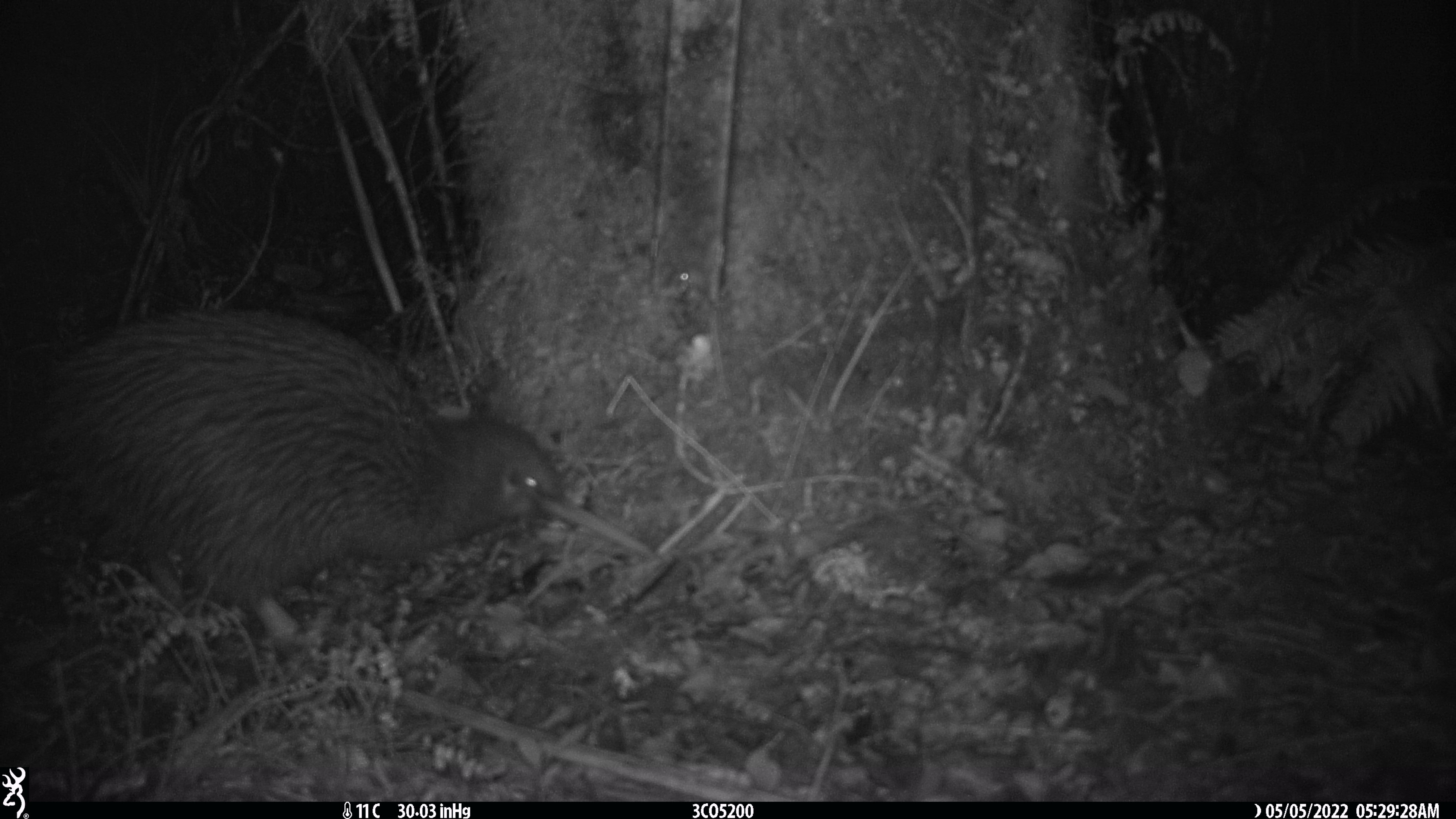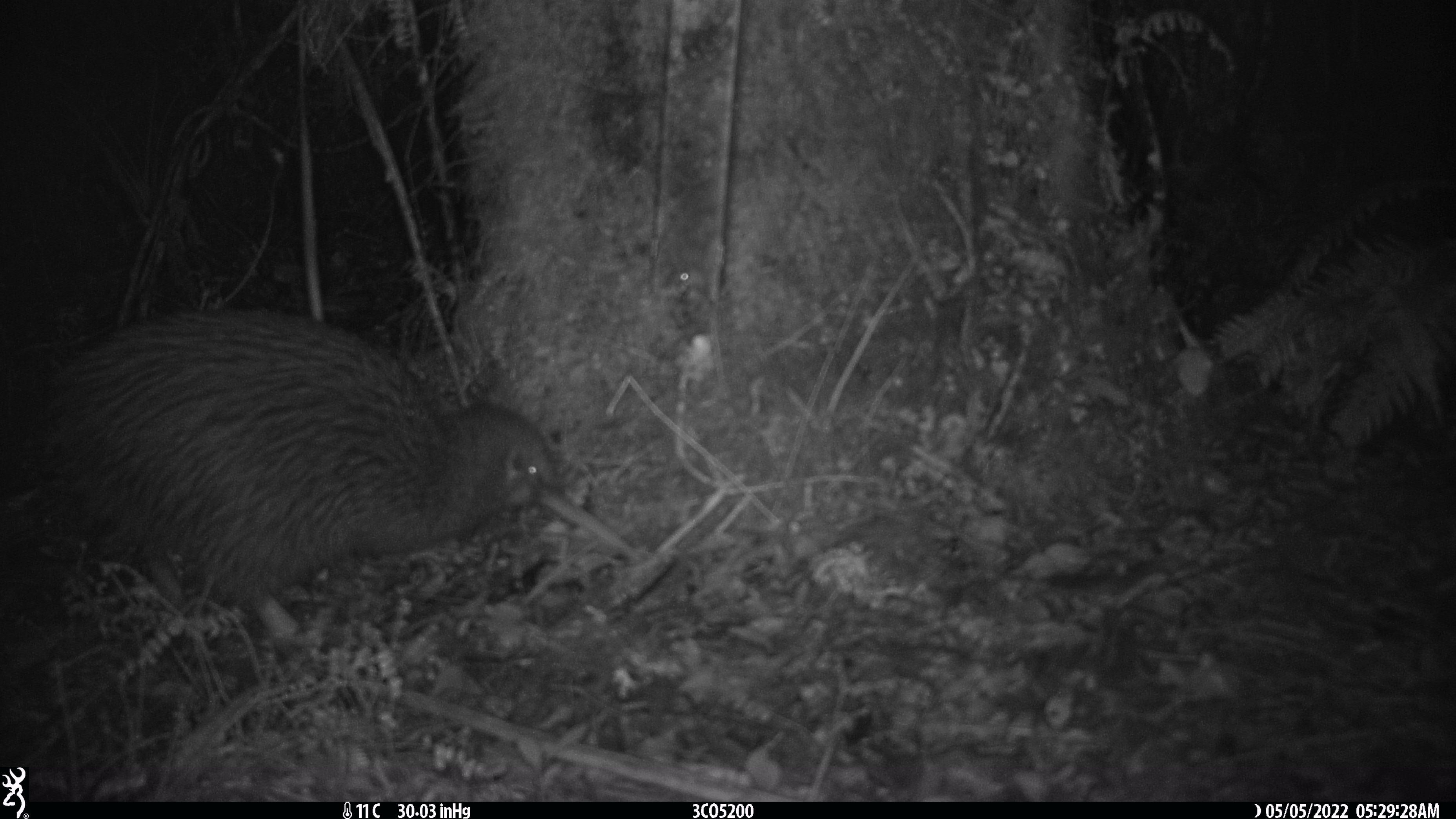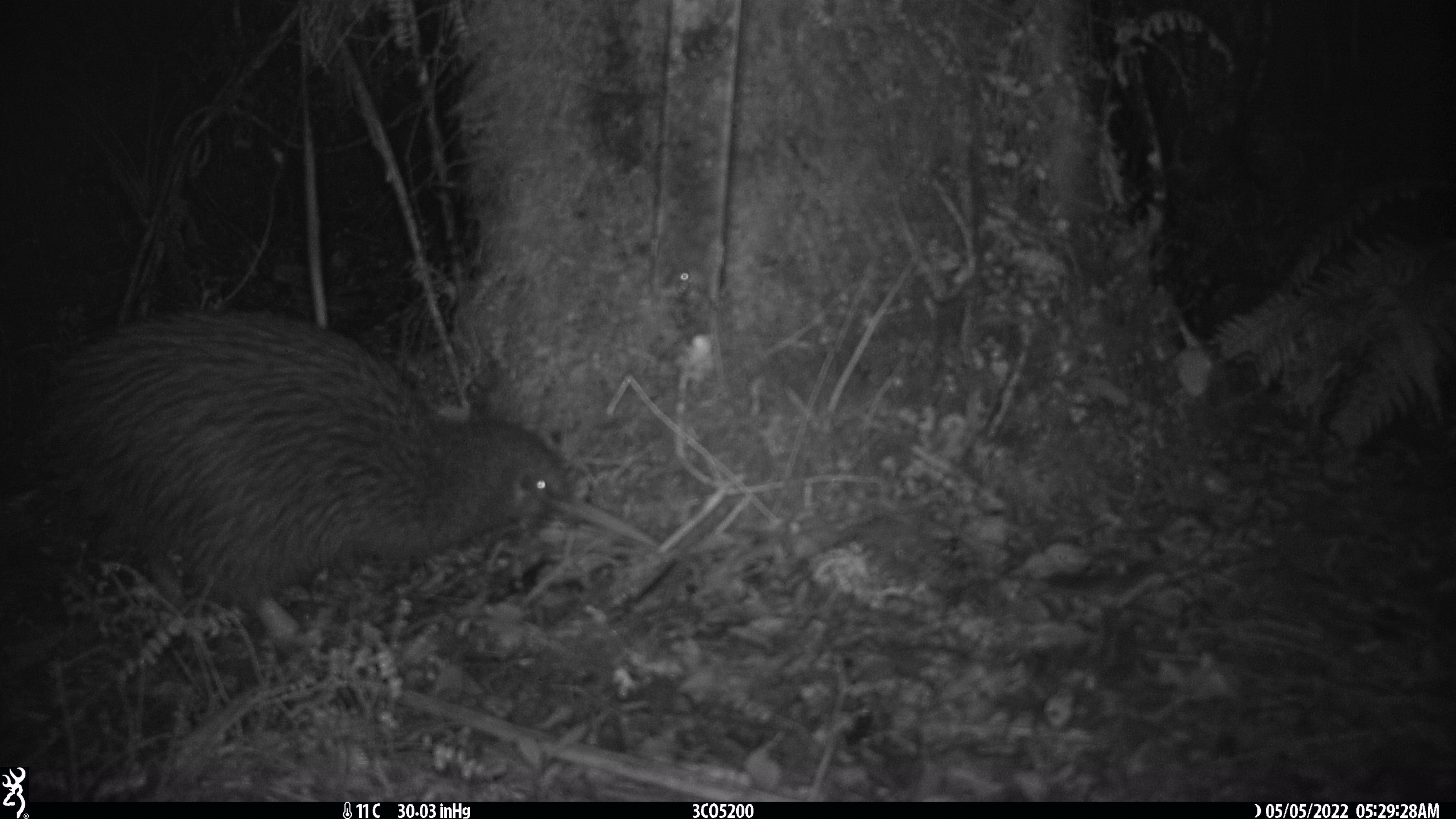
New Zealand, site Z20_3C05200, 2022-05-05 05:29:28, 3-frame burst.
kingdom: Animalia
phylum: Chordata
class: Aves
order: Apterygiformes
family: Apterygidae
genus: Apteryx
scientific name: Apteryx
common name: kiwi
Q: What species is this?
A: Kiwi (Apteryx).